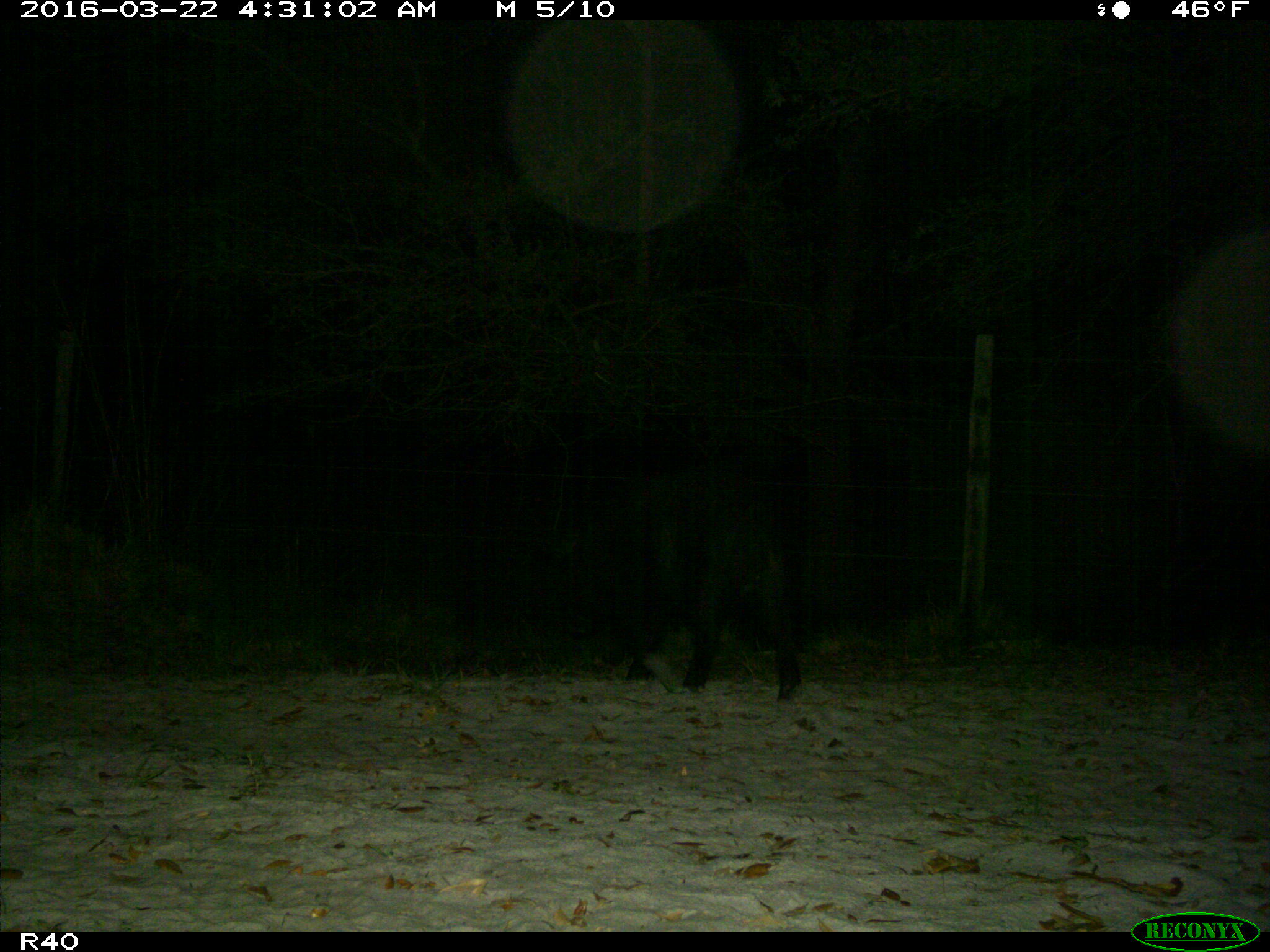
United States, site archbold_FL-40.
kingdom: Animalia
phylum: Chordata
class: Mammalia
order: Artiodactyla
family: Suidae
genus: Sus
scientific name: Sus scrofa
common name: wild boar